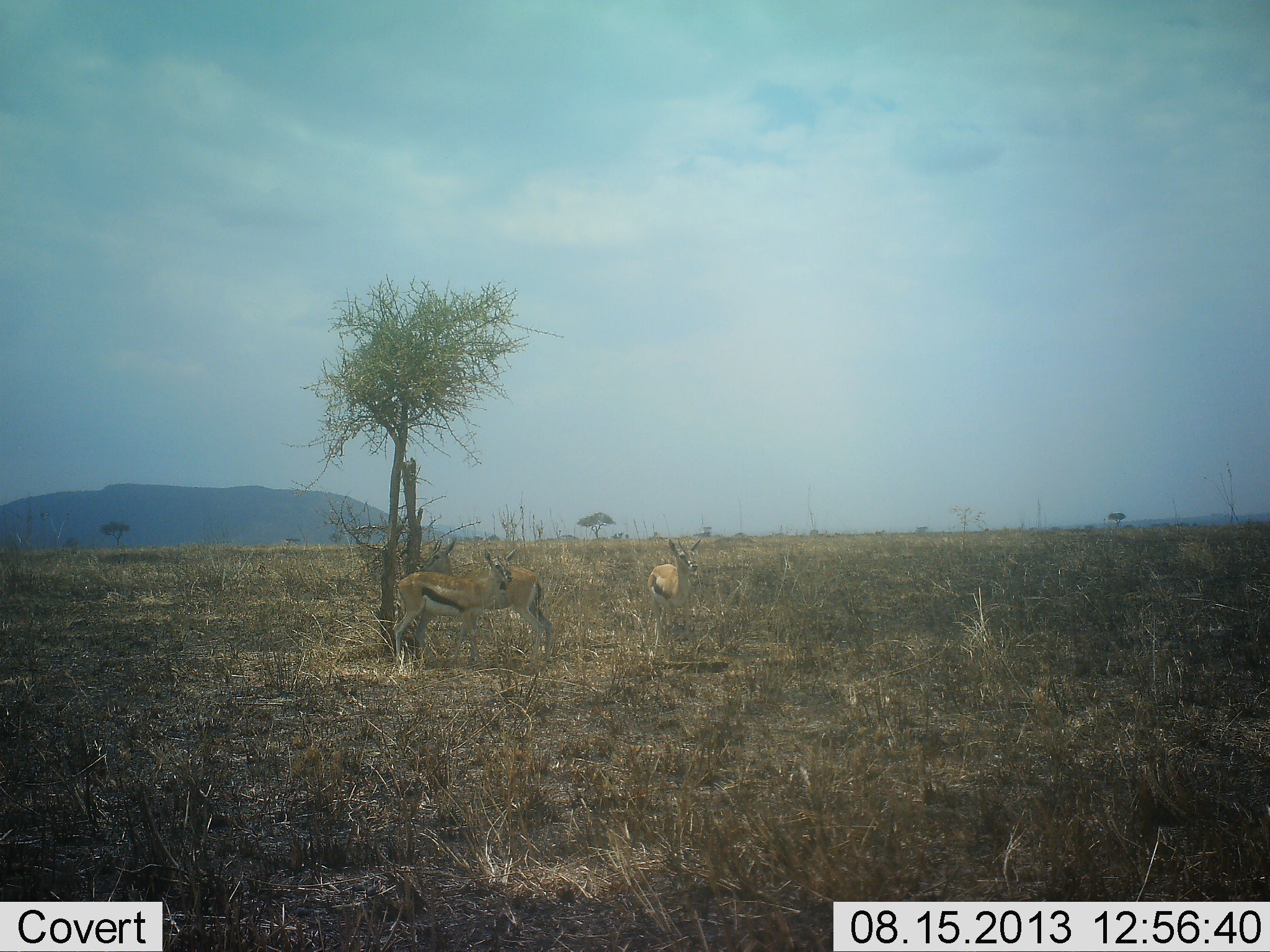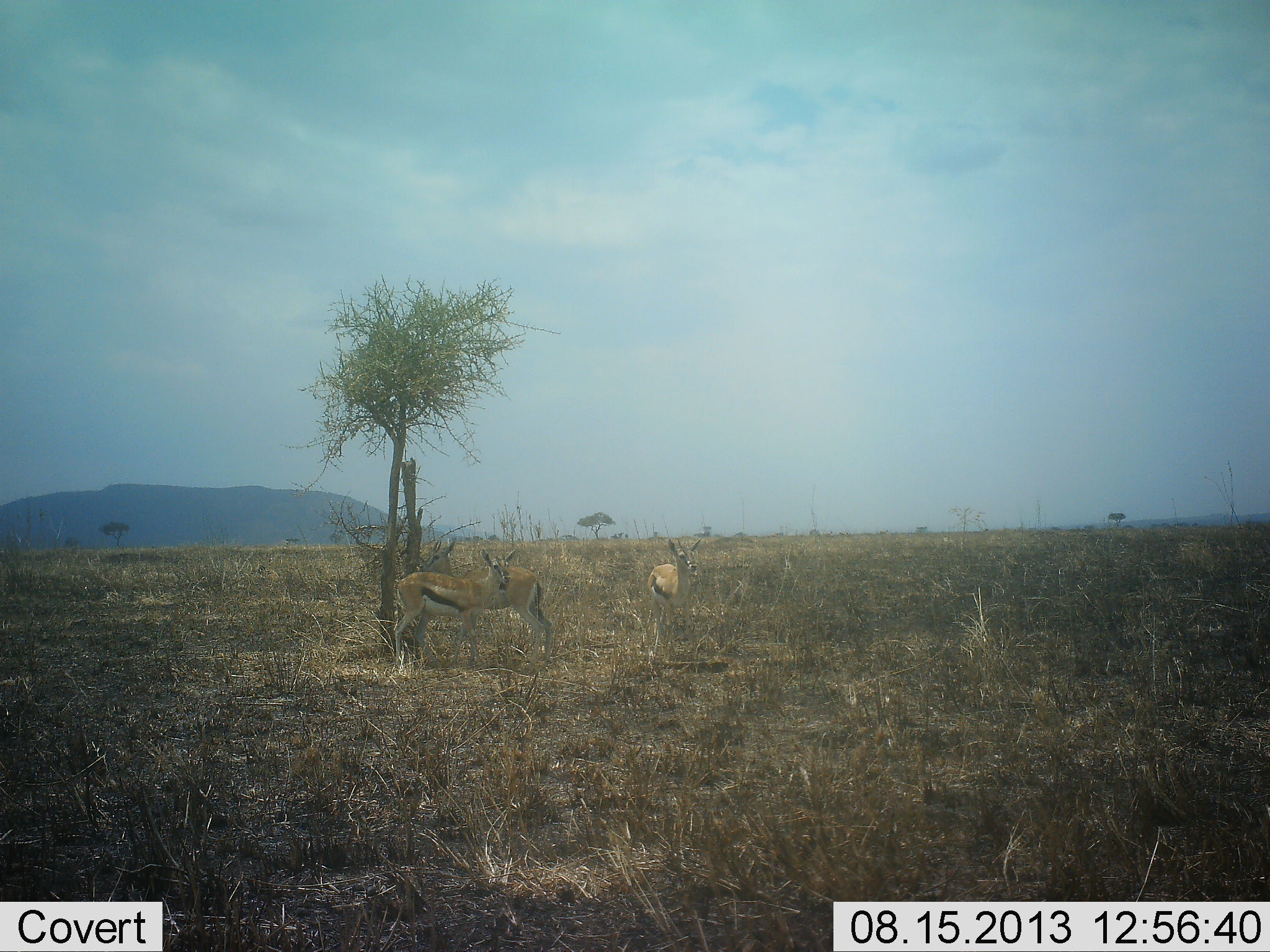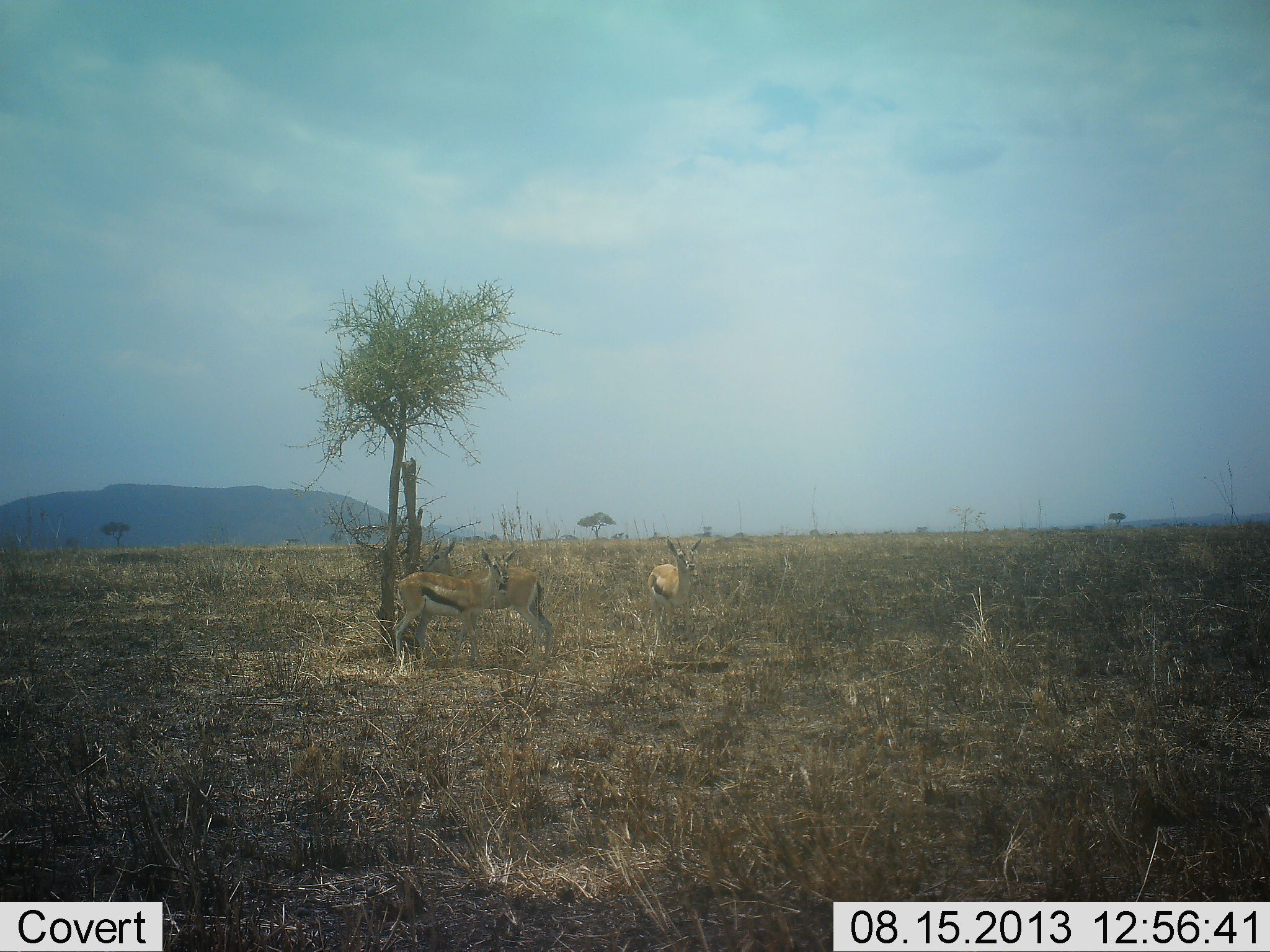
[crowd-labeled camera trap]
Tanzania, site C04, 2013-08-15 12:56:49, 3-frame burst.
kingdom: Animalia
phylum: Chordata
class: Mammalia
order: Artiodactyla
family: Bovidae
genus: Eudorcas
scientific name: Eudorcas thomsonii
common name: thomson's gazelle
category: gazellethomsons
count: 3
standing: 100%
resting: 0%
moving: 0%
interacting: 0%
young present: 0%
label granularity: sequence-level